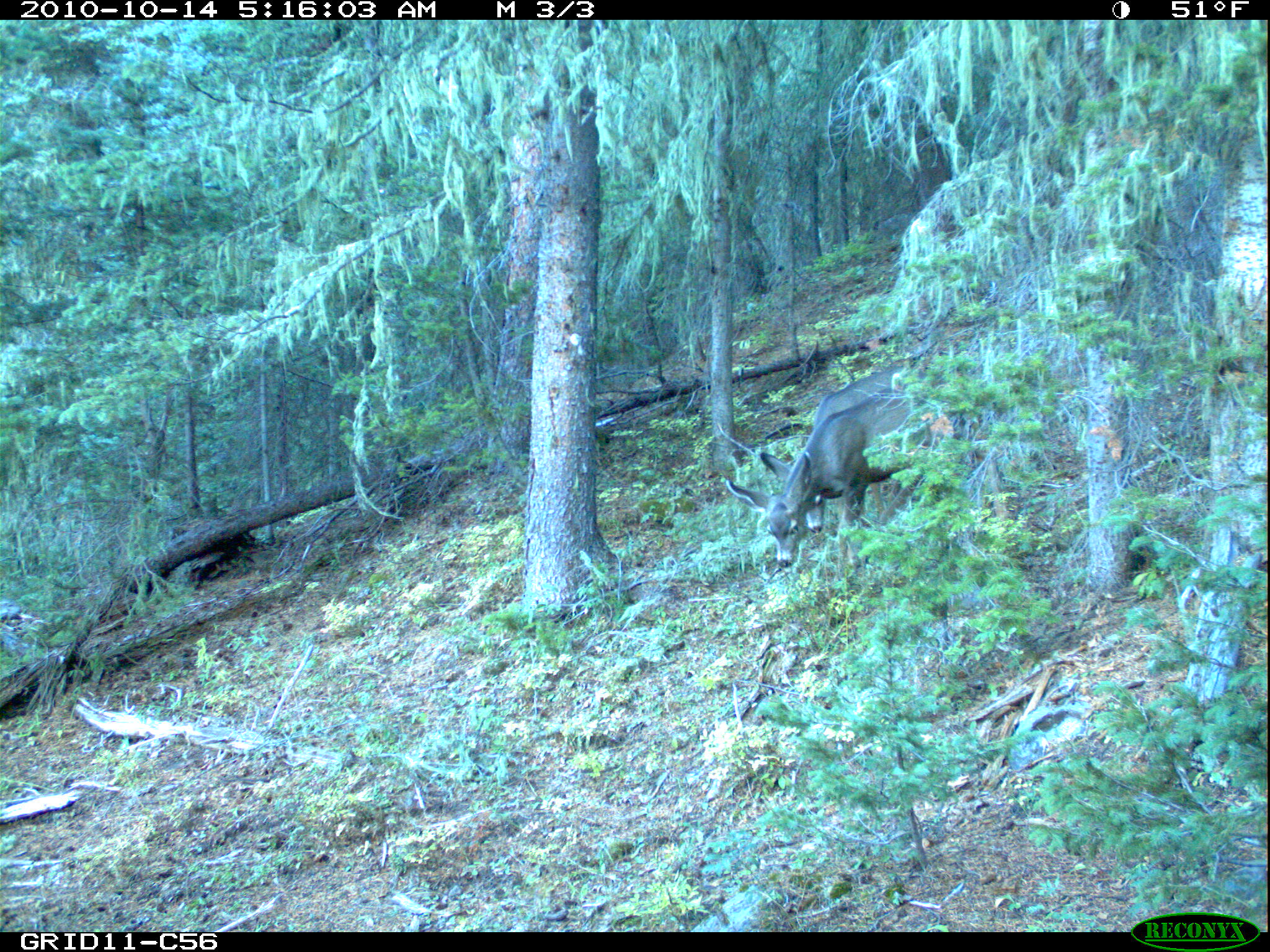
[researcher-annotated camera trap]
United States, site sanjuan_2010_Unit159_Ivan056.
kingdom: Animalia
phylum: Chordata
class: Mammalia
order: Artiodactyla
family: Cervidae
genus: Odocoileus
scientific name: Odocoileus hemionus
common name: mule deer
Odocoileus hemionus (mule deer).